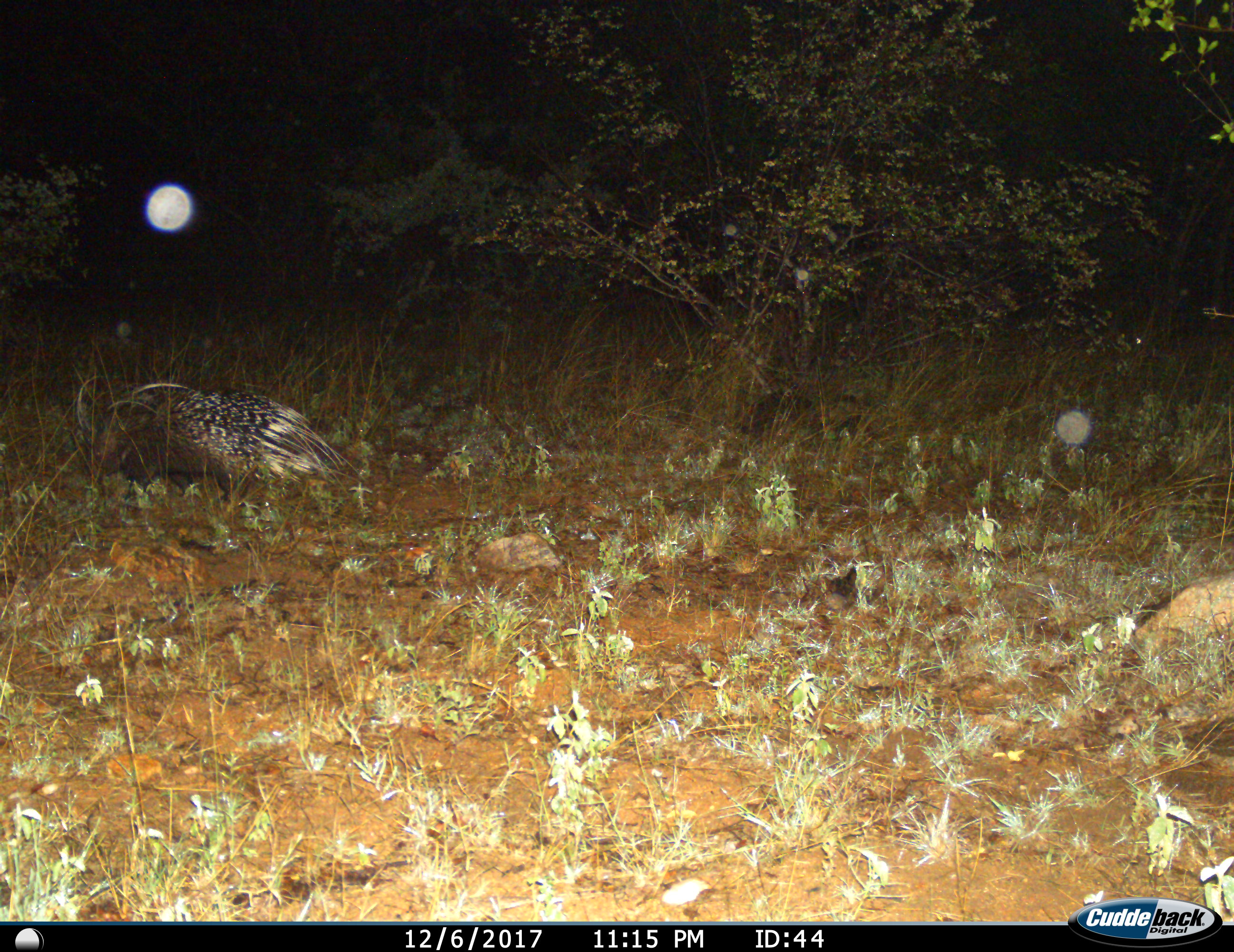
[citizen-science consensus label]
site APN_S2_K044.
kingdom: Animalia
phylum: Chordata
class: Mammalia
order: Rodentia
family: Hystricidae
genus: Hystrix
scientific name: Hystrix cristata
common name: crested porcupine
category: porcupine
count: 1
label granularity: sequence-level